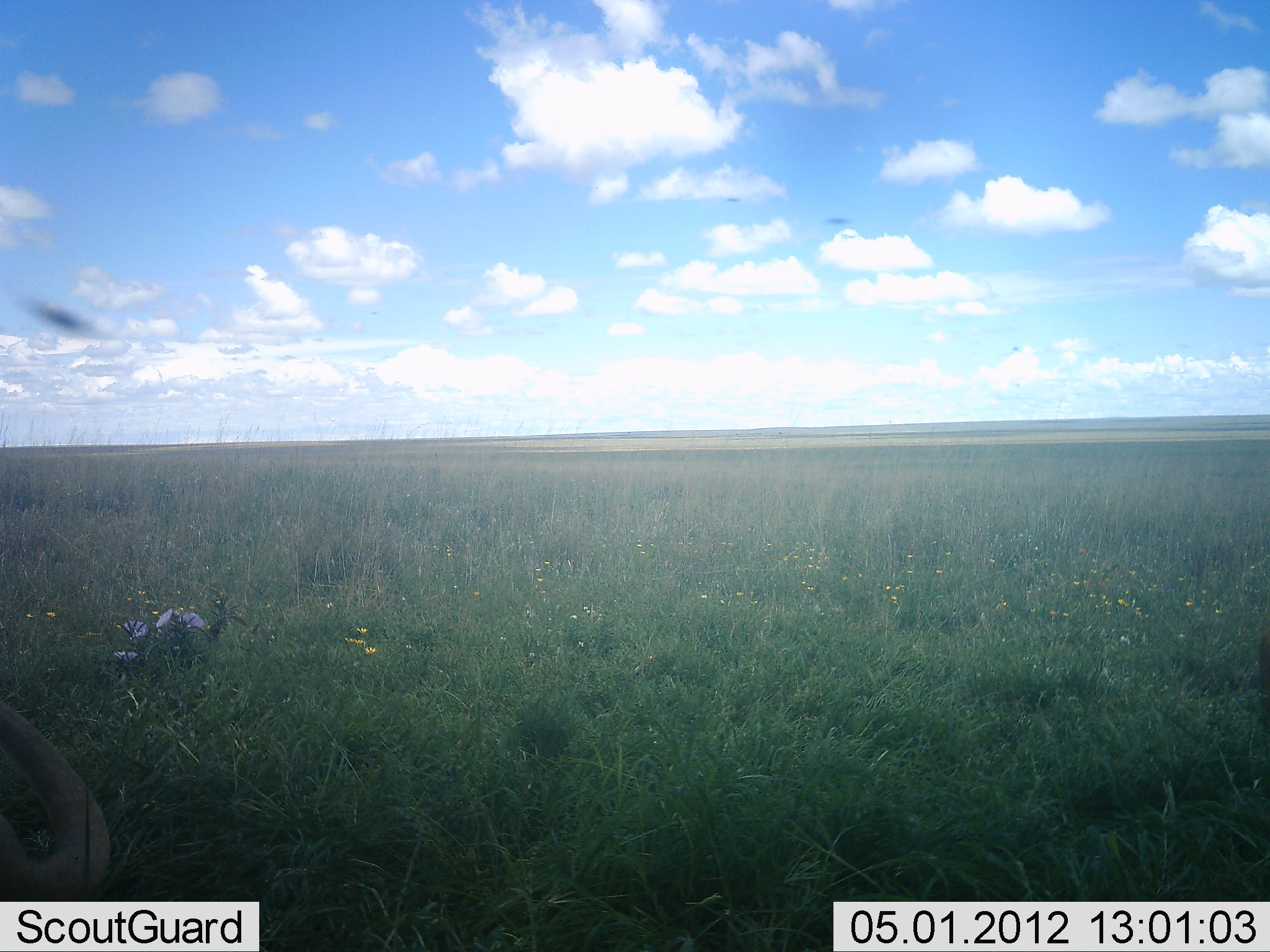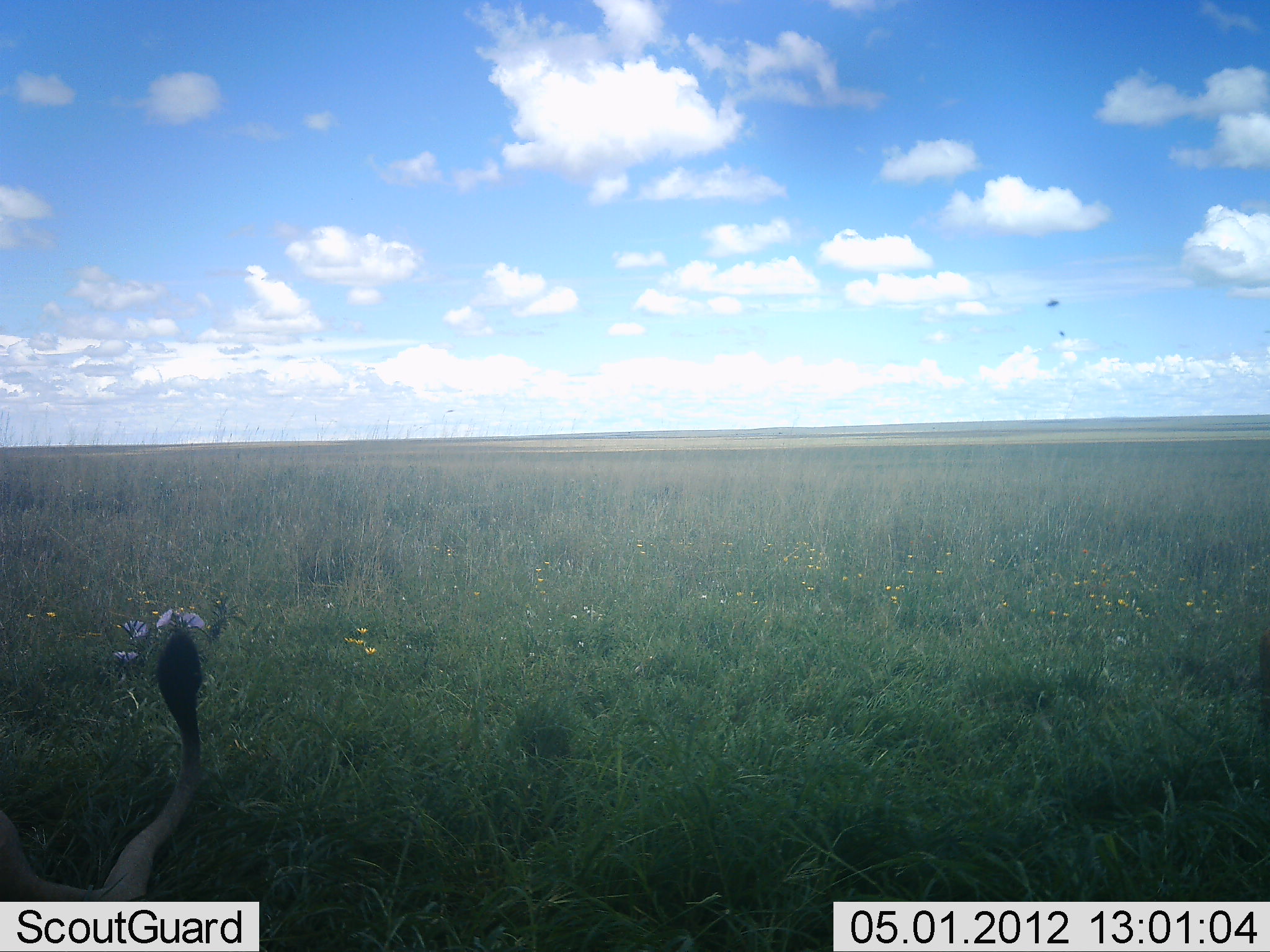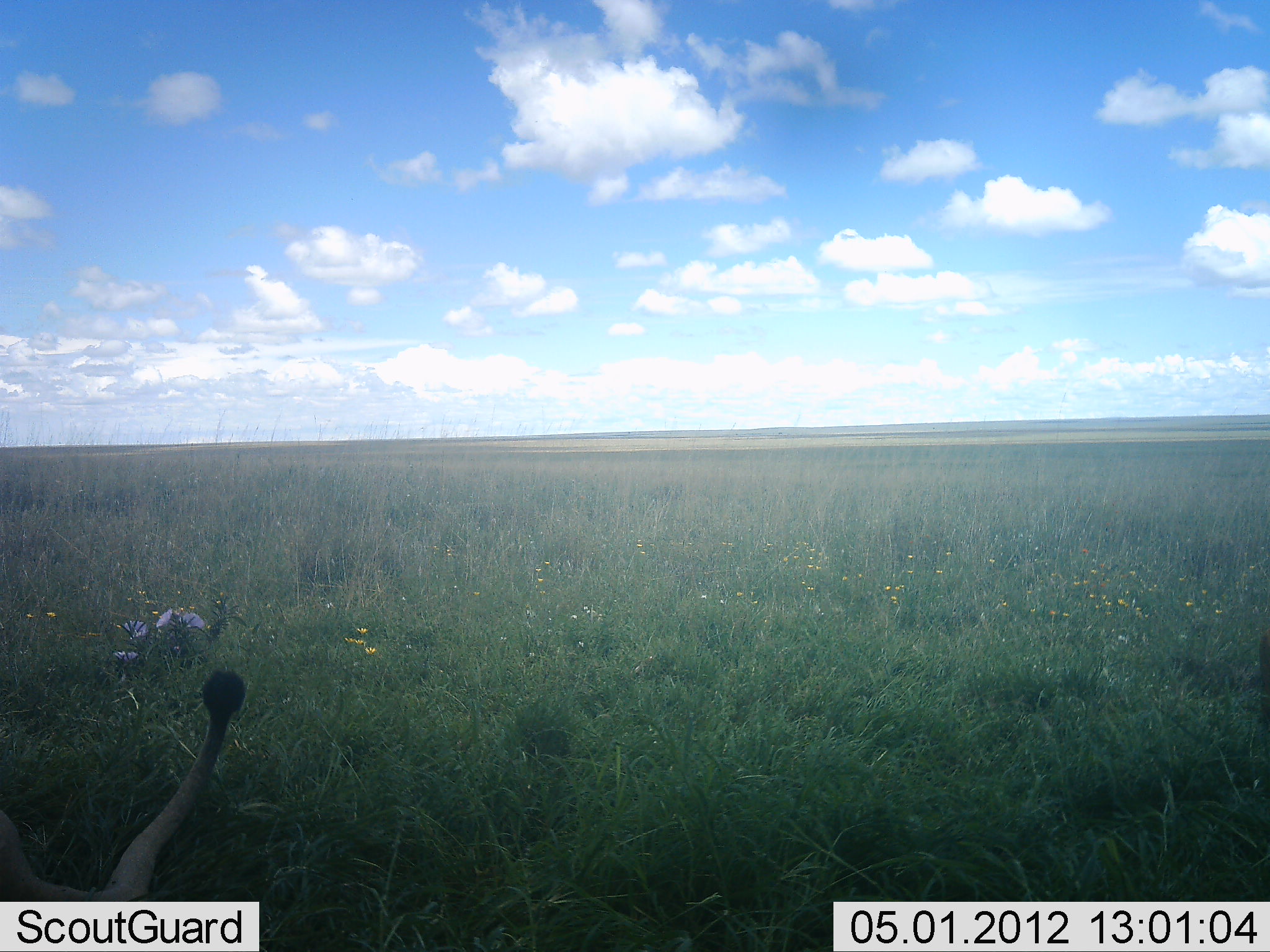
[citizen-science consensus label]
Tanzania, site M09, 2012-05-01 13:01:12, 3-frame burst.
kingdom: Animalia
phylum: Chordata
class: Mammalia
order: Carnivora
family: Felidae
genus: Panthera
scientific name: Panthera leo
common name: lion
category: lionfemale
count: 1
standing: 17%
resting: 61%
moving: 22%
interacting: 0%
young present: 0%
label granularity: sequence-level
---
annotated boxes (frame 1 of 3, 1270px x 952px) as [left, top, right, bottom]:
animal: [0, 700, 113, 903]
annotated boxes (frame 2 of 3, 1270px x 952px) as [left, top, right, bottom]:
animal: [0, 625, 204, 902]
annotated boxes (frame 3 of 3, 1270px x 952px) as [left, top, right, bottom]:
animal: [0, 667, 247, 902]